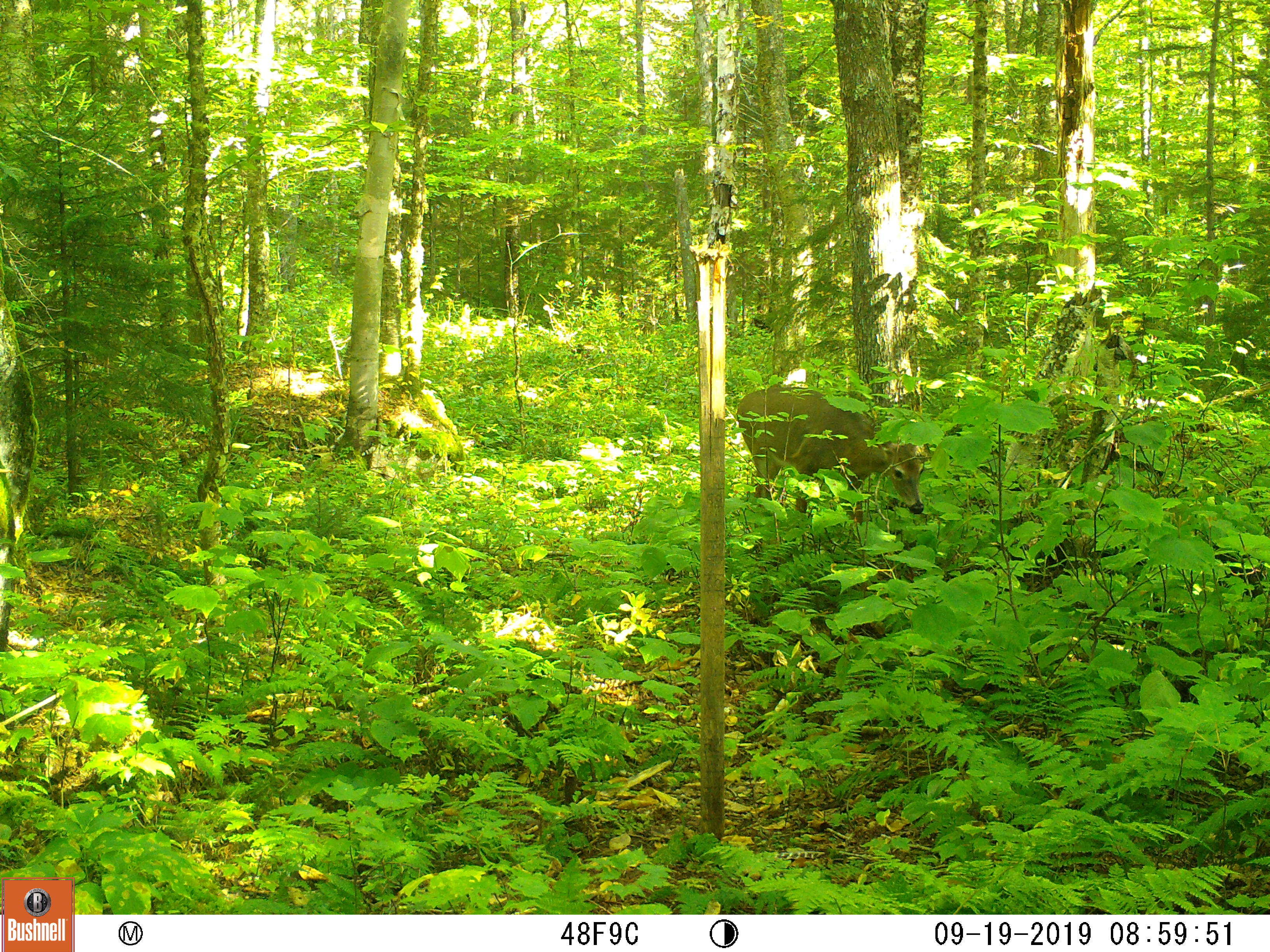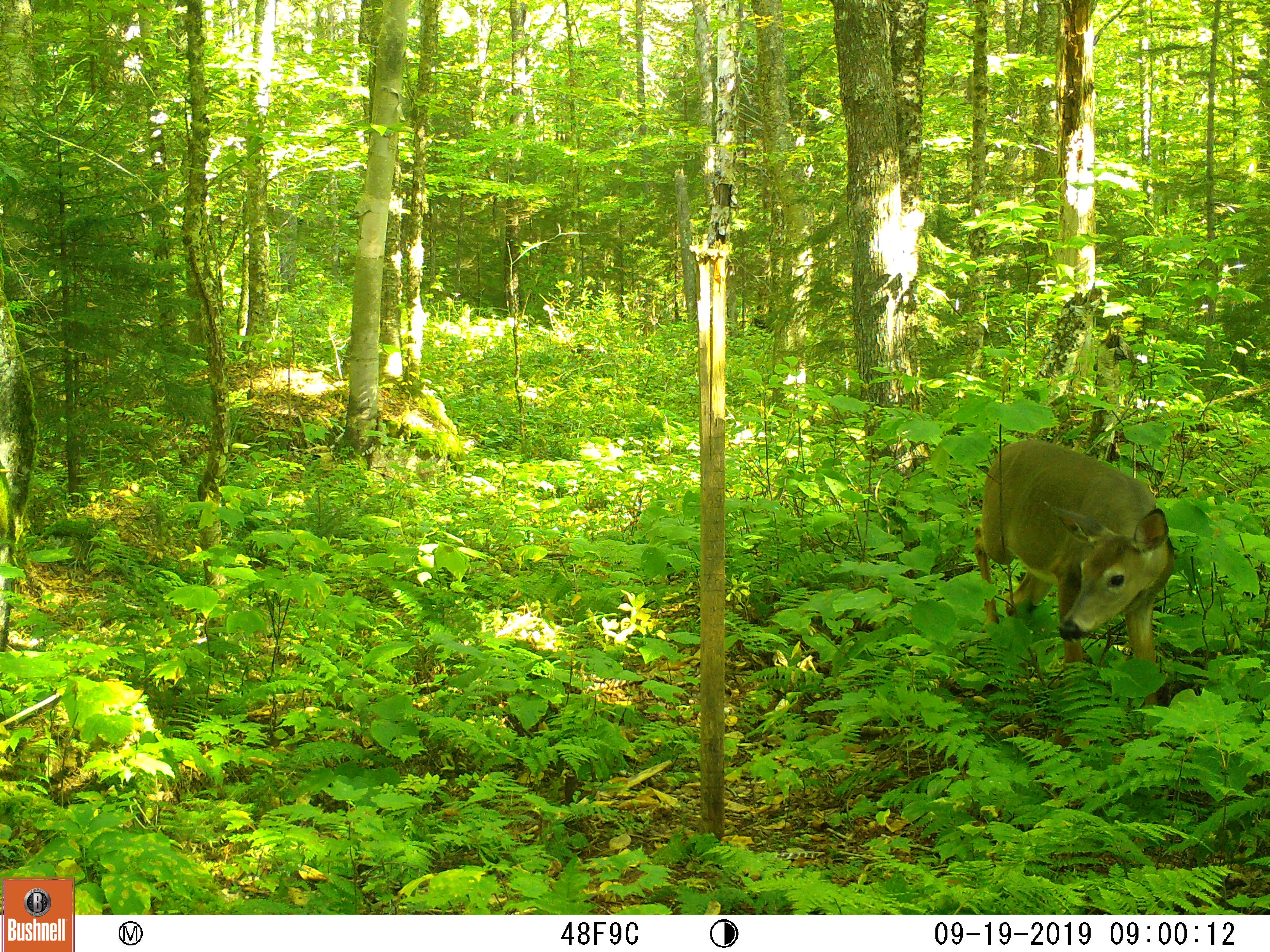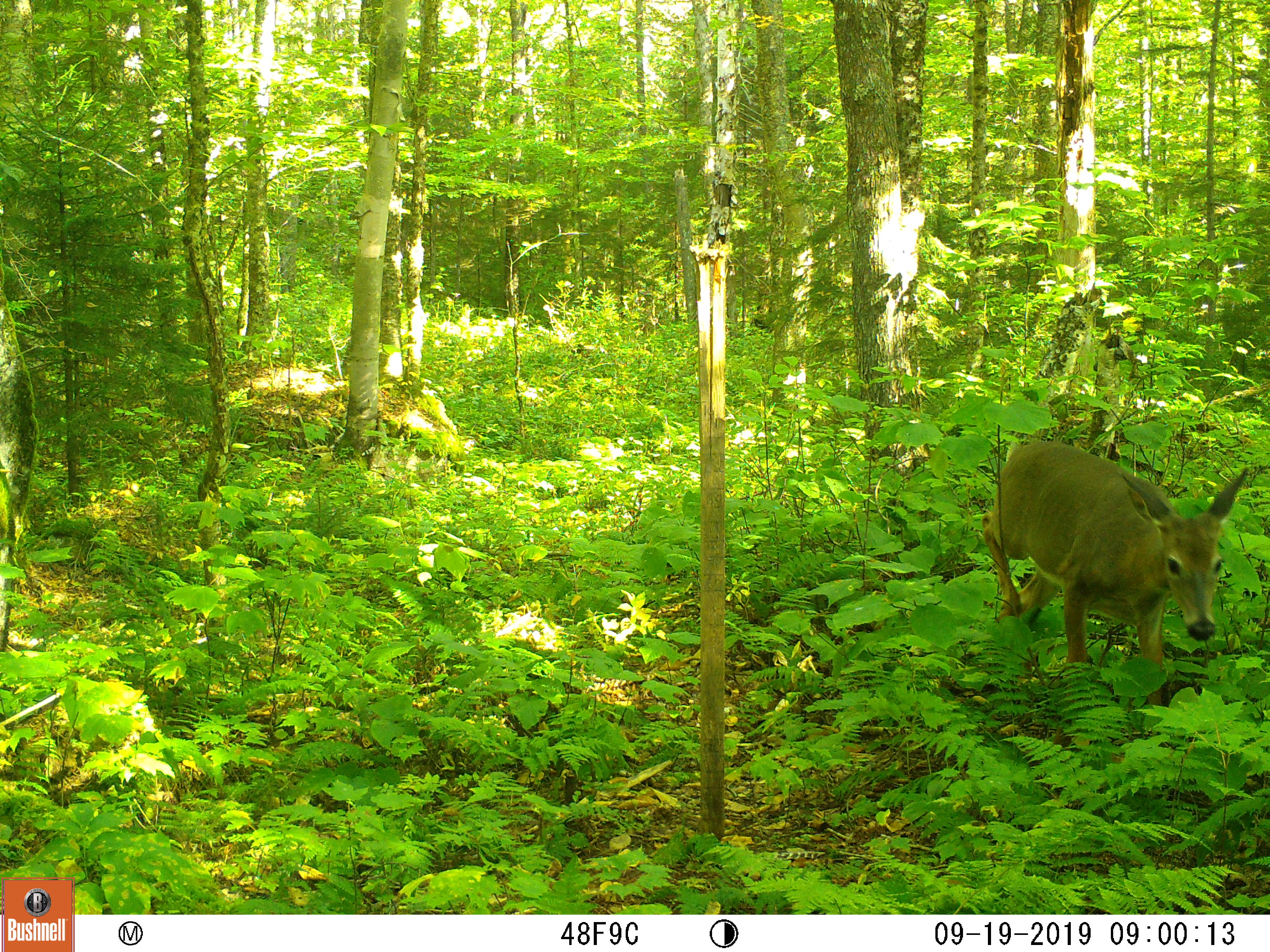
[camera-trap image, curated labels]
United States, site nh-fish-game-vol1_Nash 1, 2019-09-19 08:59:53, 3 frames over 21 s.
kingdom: Animalia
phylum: Chordata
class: Mammalia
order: Artiodactyla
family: Cervidae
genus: Odocoileus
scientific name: Odocoileus virginianus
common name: white-tailed deer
White-tailed deer (Odocoileus virginianus).